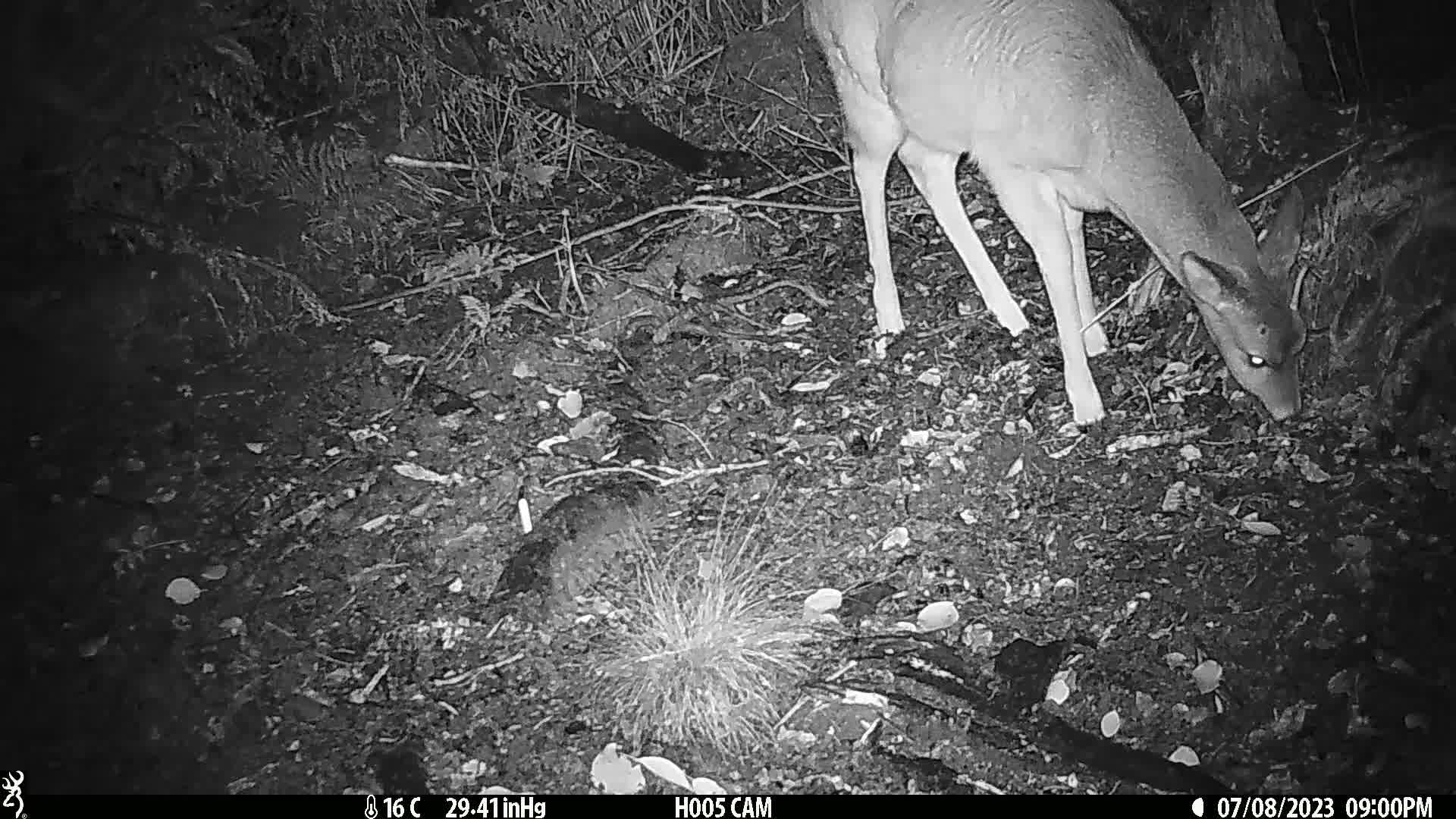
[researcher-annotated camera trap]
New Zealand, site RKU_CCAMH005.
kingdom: Animalia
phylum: Chordata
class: Mammalia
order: Artiodactyla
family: Cervidae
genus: Odocoileus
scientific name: Odocoileus virginianus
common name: white-tailed deer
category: white tailed deer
White tailed deer (white-tailed deer) (Odocoileus virginianus).